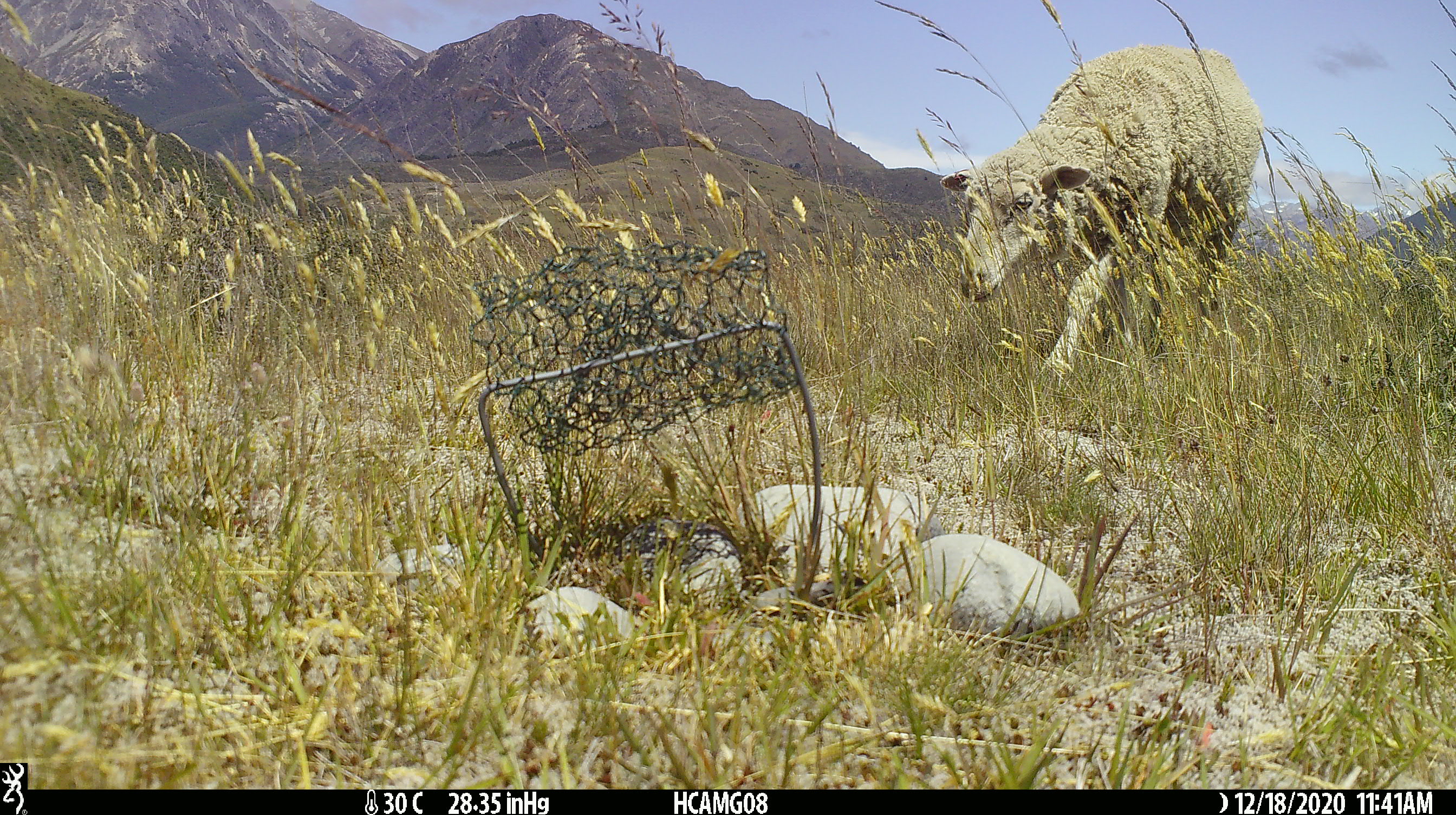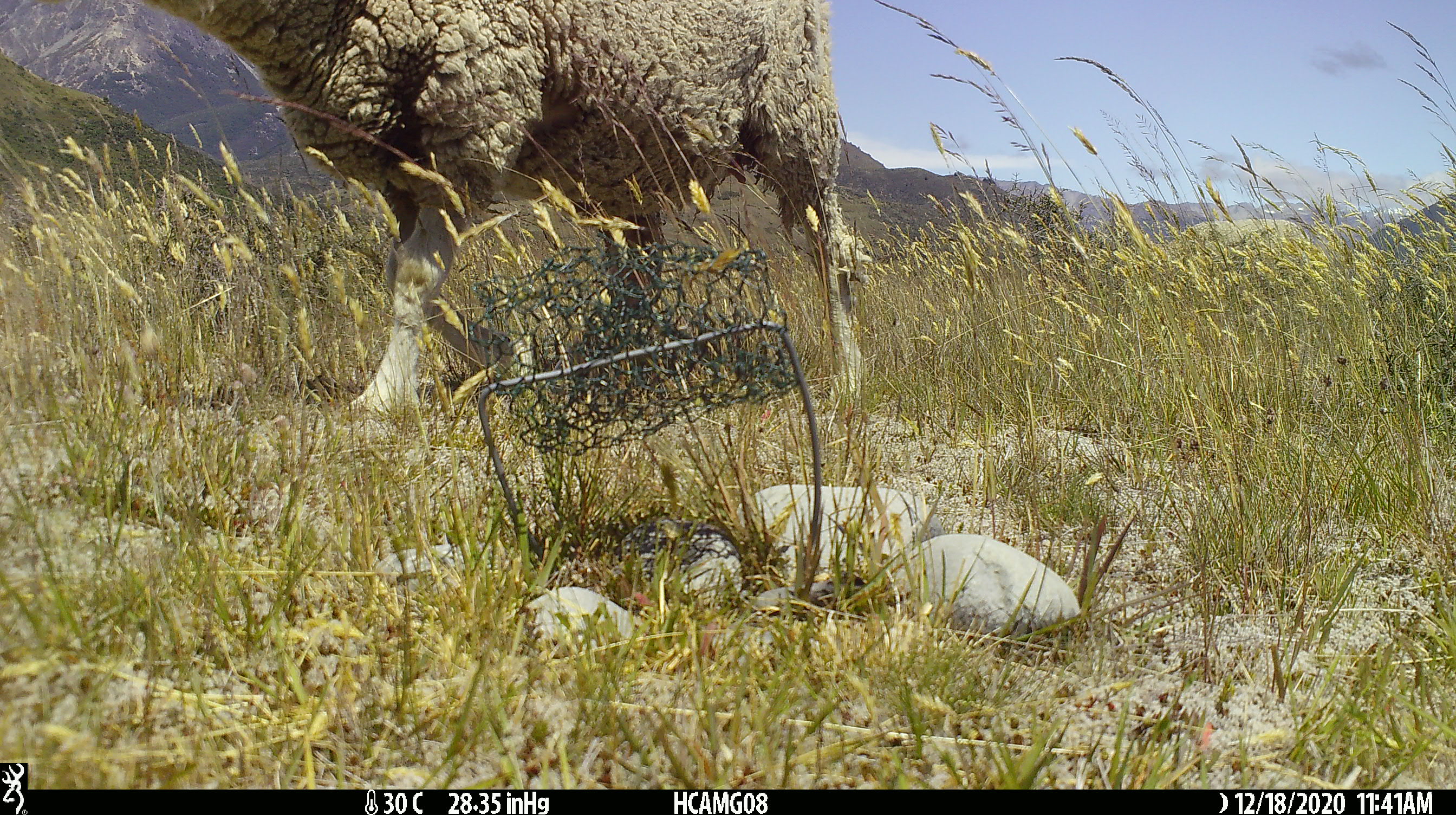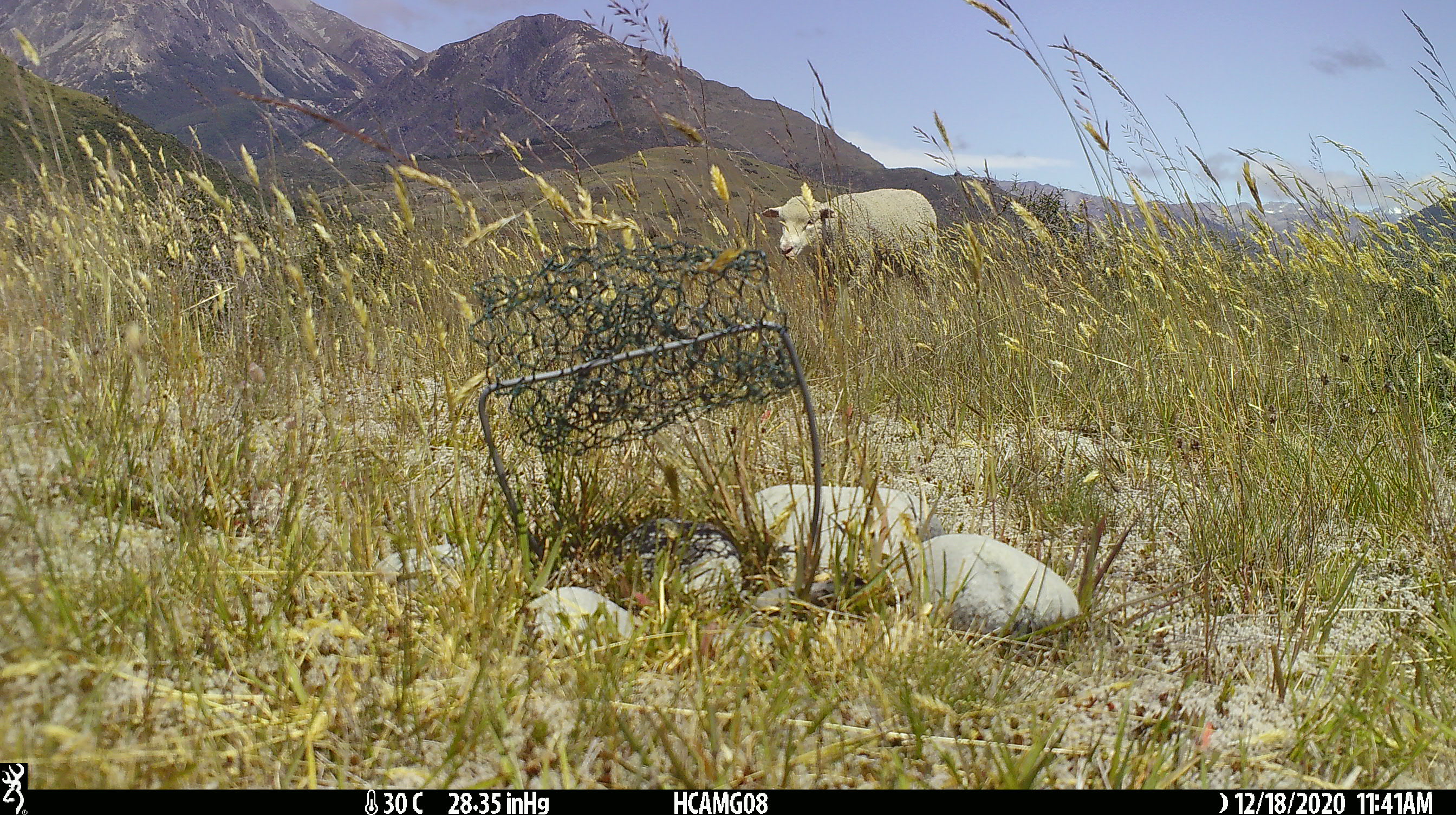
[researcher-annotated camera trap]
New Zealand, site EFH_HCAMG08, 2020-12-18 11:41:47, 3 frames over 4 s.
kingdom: Animalia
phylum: Chordata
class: Mammalia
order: Artiodactyla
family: Bovidae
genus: Ovis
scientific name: Ovis aries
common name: domestic sheep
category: sheep